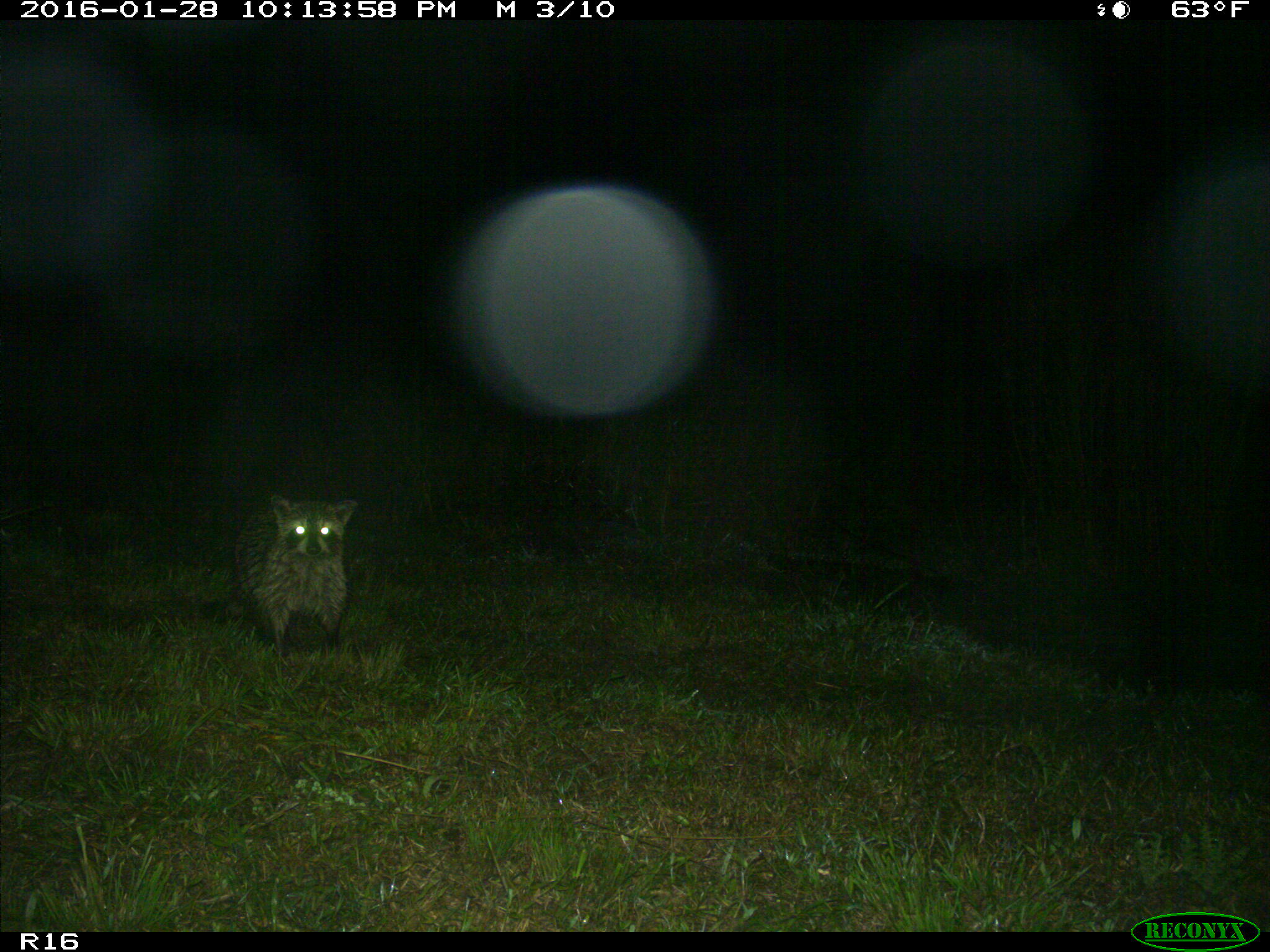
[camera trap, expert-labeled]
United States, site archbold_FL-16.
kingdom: Animalia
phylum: Chordata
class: Mammalia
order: Carnivora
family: Procyonidae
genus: Procyon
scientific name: Procyon lotor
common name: common raccoon